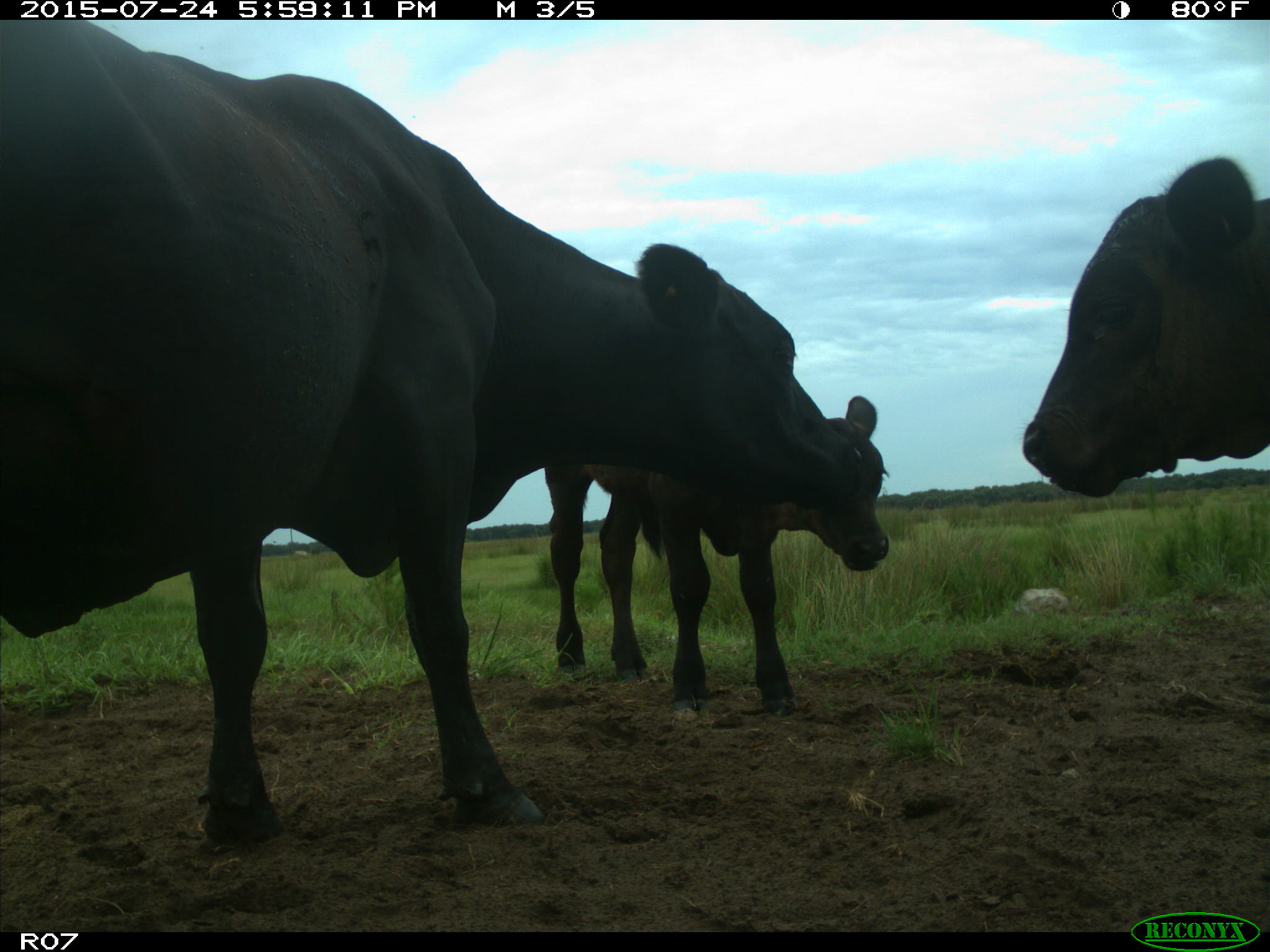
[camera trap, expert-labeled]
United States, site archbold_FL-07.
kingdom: Animalia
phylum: Chordata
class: Mammalia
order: Artiodactyla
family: Bovidae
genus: Bos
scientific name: Bos taurus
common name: domestic cow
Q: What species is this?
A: Bos taurus (domestic cow).